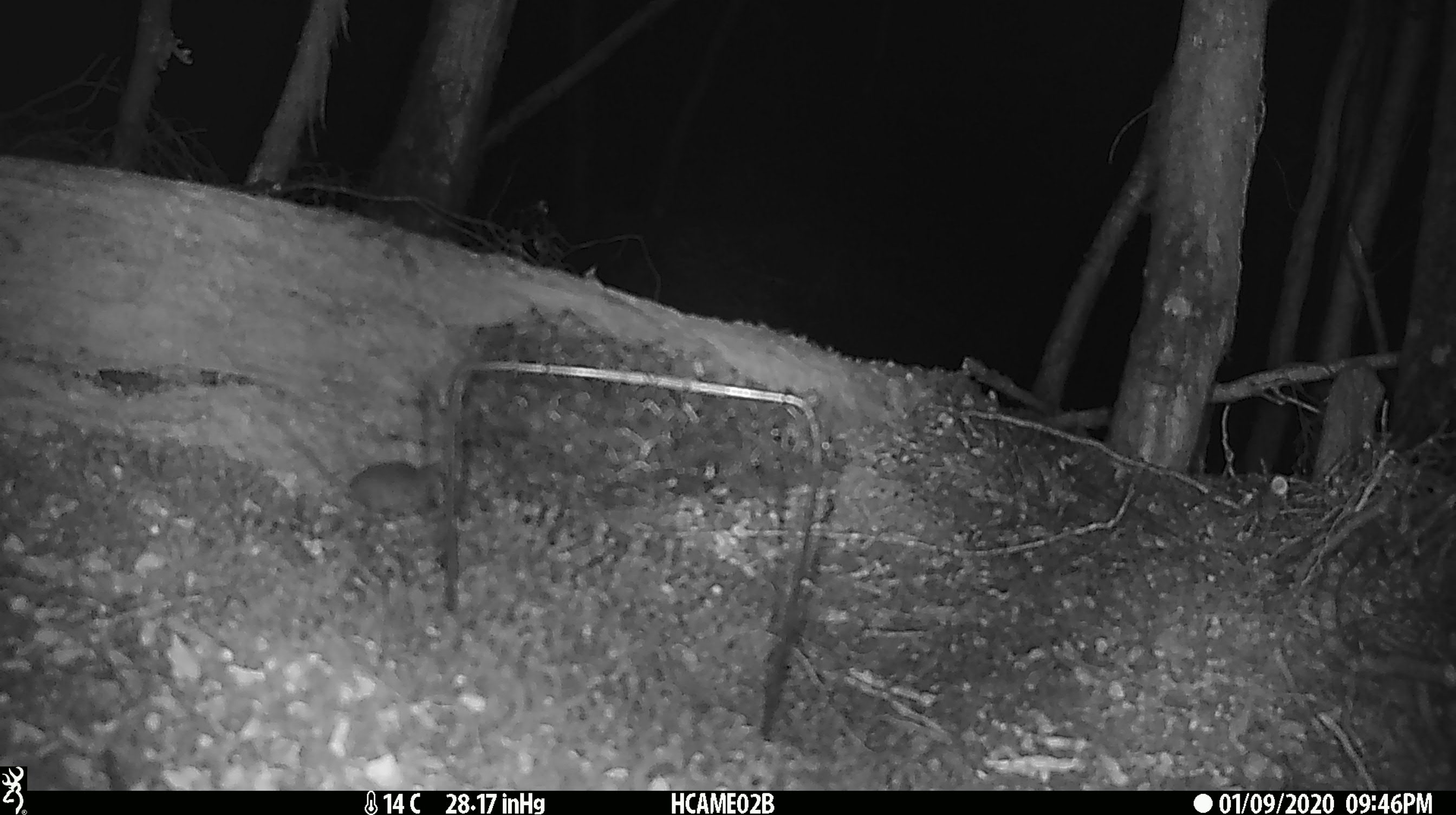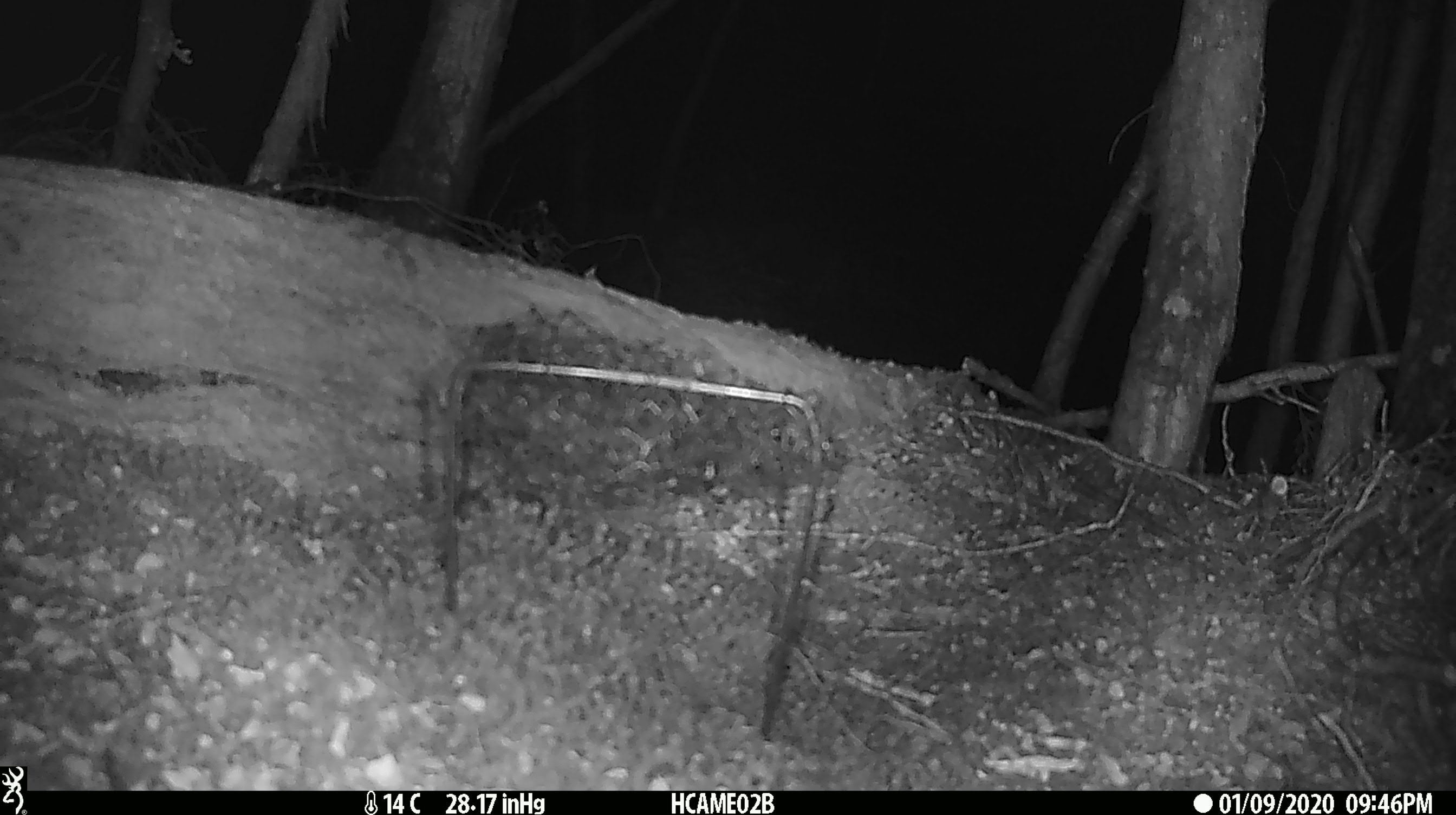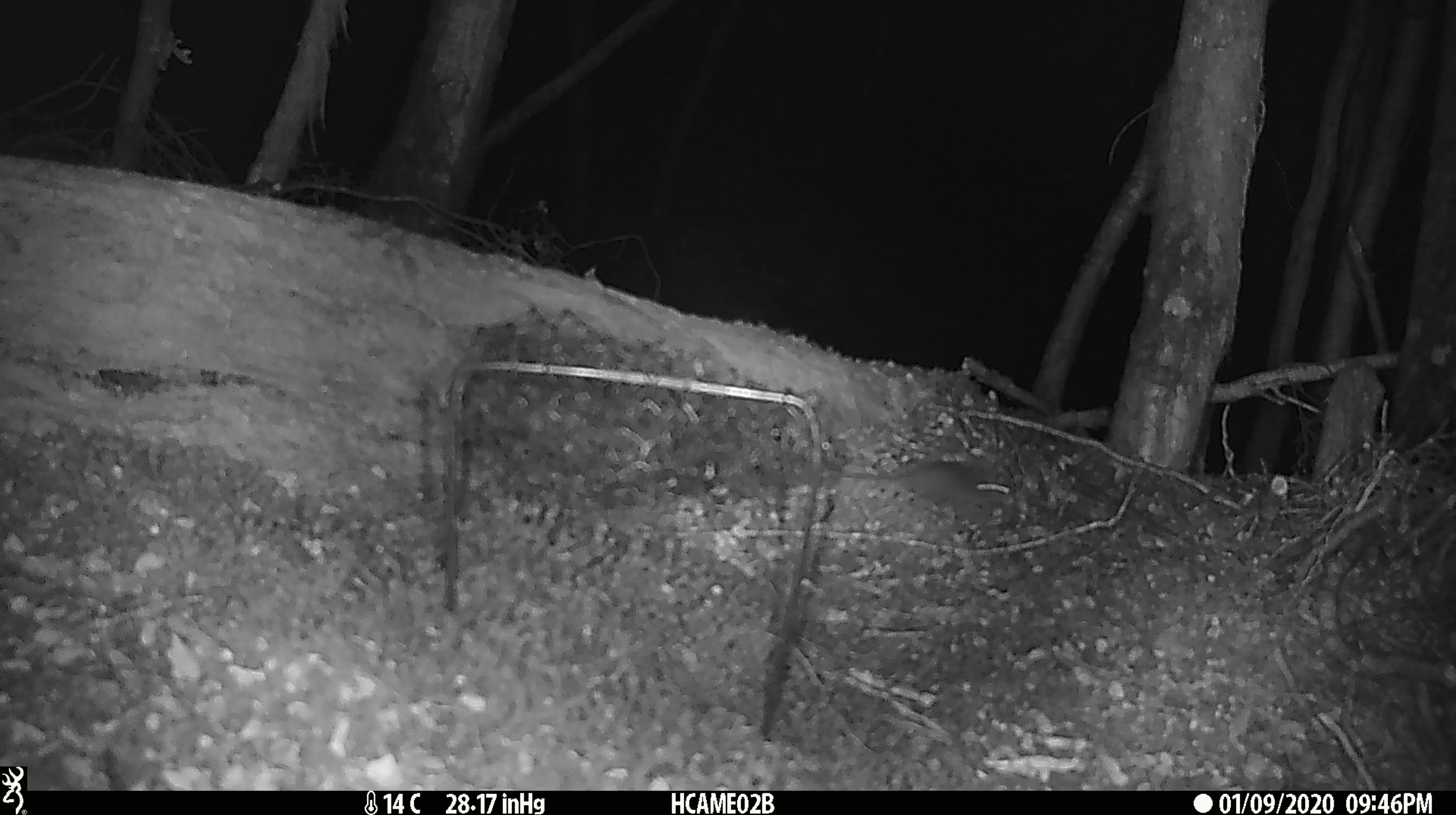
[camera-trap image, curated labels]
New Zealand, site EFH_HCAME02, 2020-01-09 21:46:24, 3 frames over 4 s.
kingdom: Animalia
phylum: Chordata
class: Mammalia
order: Rodentia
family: Muridae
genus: Mus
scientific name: Mus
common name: mouse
Mouse (Mus).